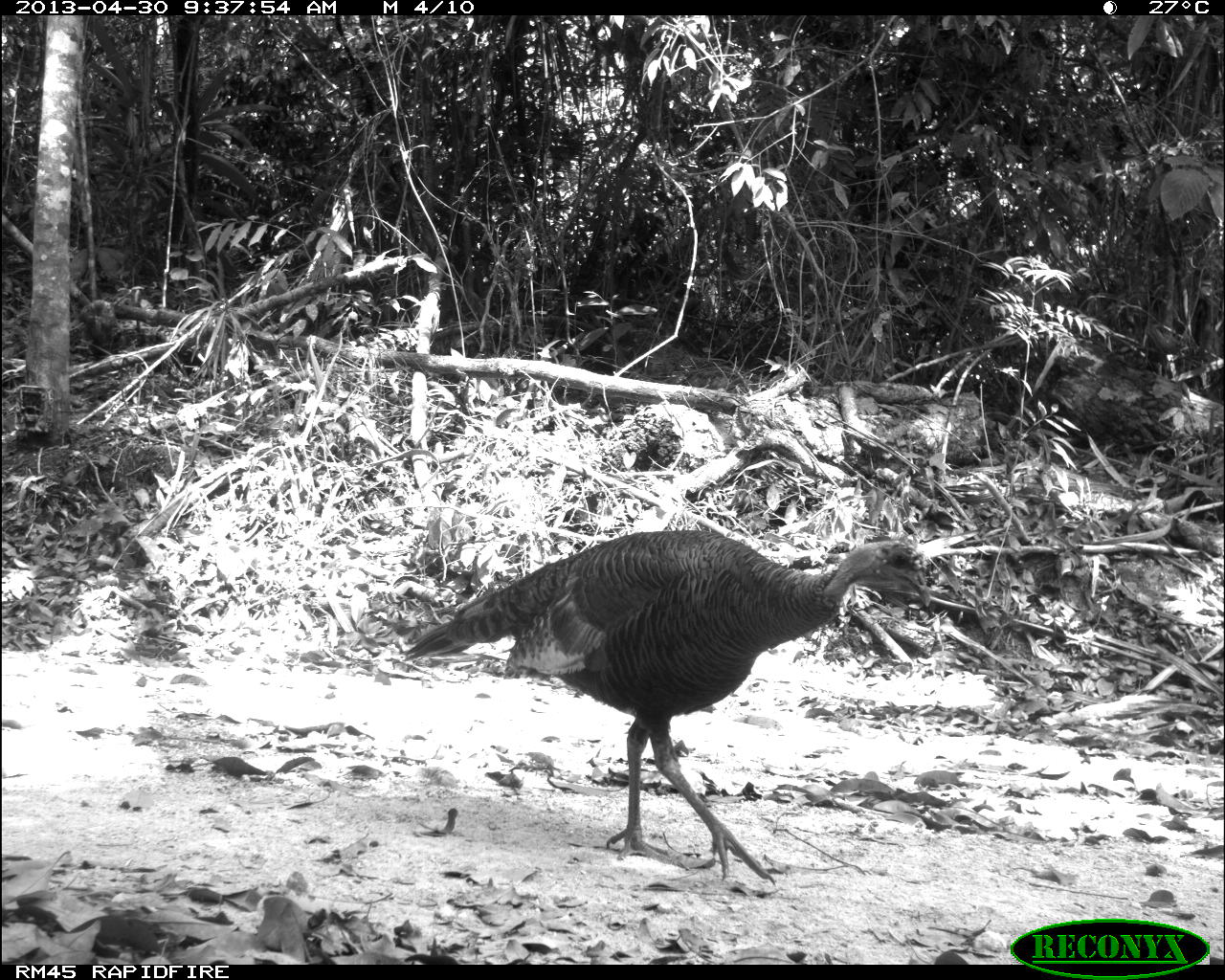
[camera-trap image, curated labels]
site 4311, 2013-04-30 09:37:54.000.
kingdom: Animalia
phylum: Chordata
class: Aves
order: Galliformes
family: Phasianidae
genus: Meleagris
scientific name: Meleagris ocellata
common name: ocellated turkey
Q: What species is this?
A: Meleagris ocellata (ocellated turkey).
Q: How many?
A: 1.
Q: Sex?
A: Female.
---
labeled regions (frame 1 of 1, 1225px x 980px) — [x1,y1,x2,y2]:
meleagris ocellata: [401,528,931,886]